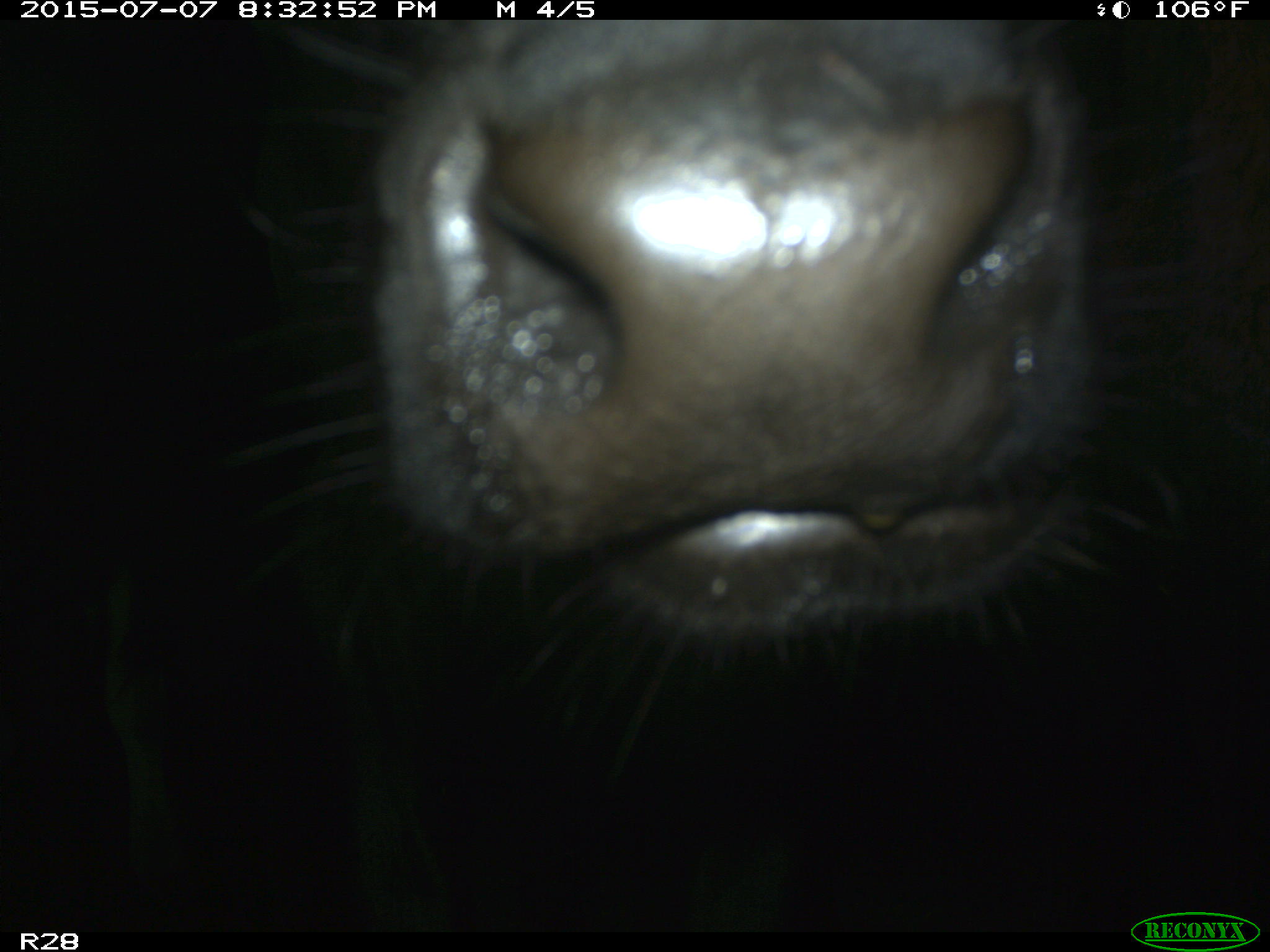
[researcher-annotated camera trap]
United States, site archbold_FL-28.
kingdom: Animalia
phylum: Chordata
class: Mammalia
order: Artiodactyla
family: Bovidae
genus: Bos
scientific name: Bos taurus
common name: domestic cow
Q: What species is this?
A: Bos taurus (domestic cow).